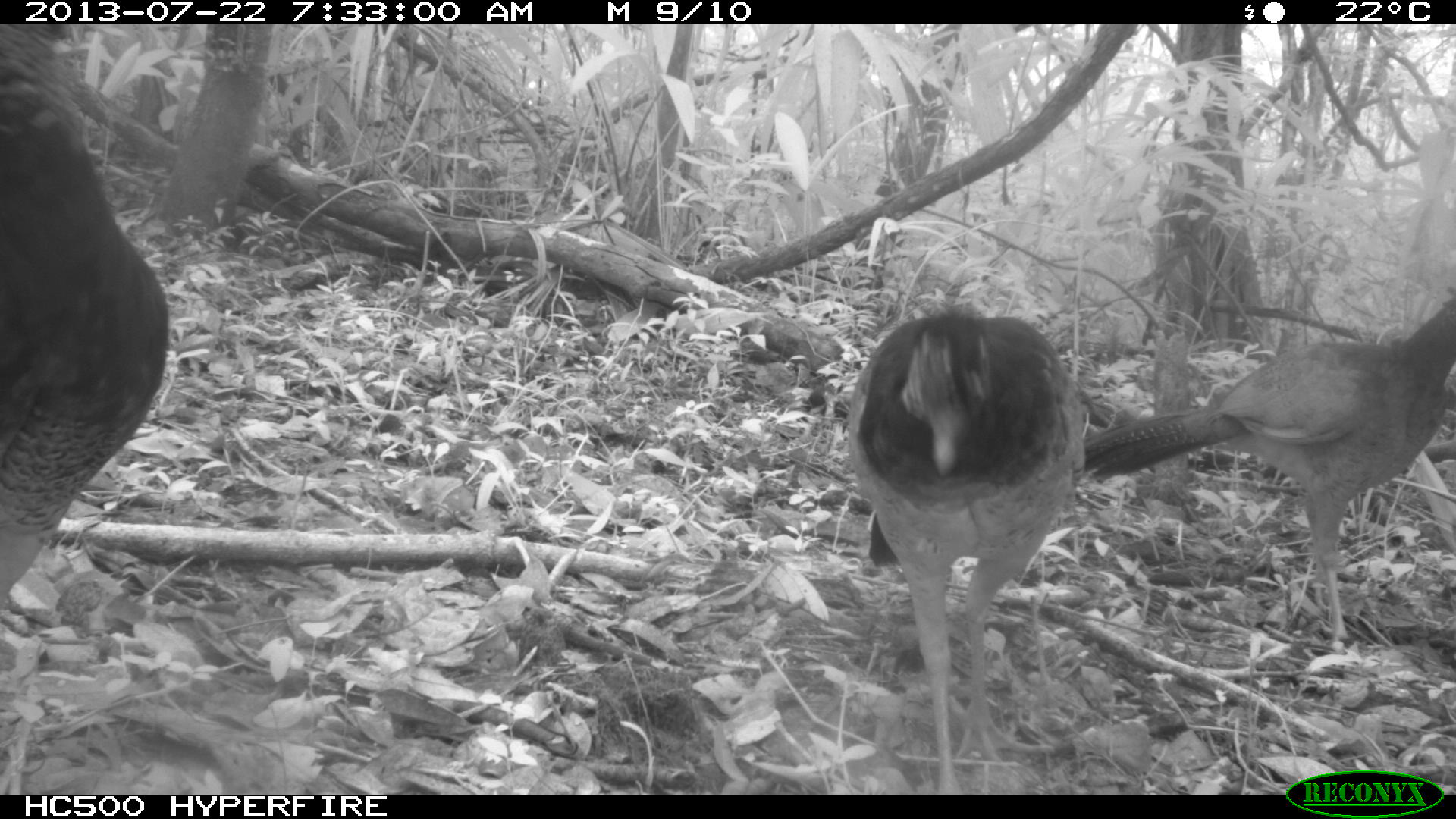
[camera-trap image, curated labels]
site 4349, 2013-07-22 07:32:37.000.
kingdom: Animalia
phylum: Chordata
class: Aves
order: Galliformes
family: Cracidae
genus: Crax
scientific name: Crax rubra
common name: great curassow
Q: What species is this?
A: Crax rubra (great curassow).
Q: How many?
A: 4.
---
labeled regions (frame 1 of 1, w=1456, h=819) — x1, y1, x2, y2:
crax rubra: 1084, 290, 1456, 641; 843, 310, 1084, 791; 0, 25, 169, 600